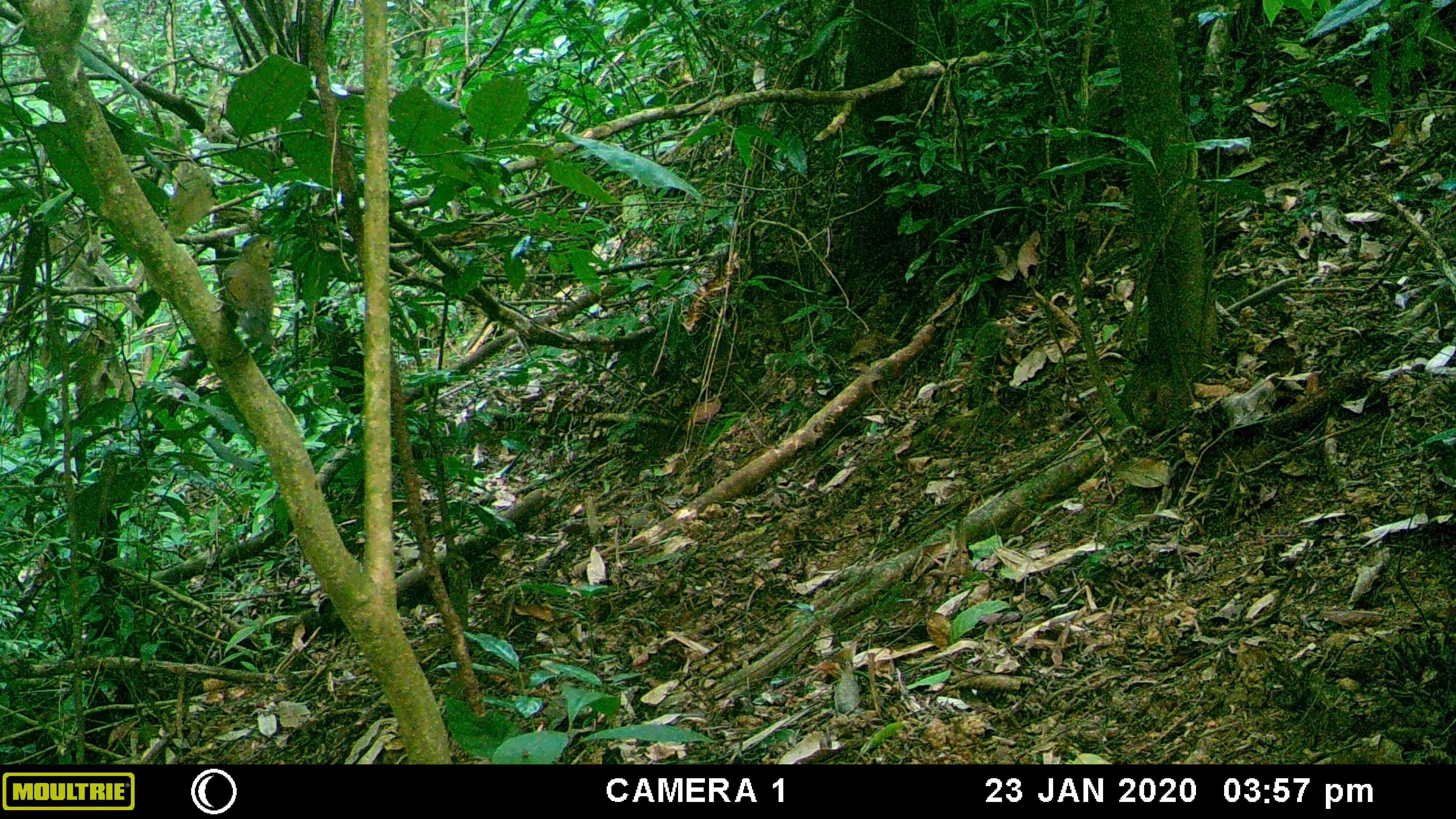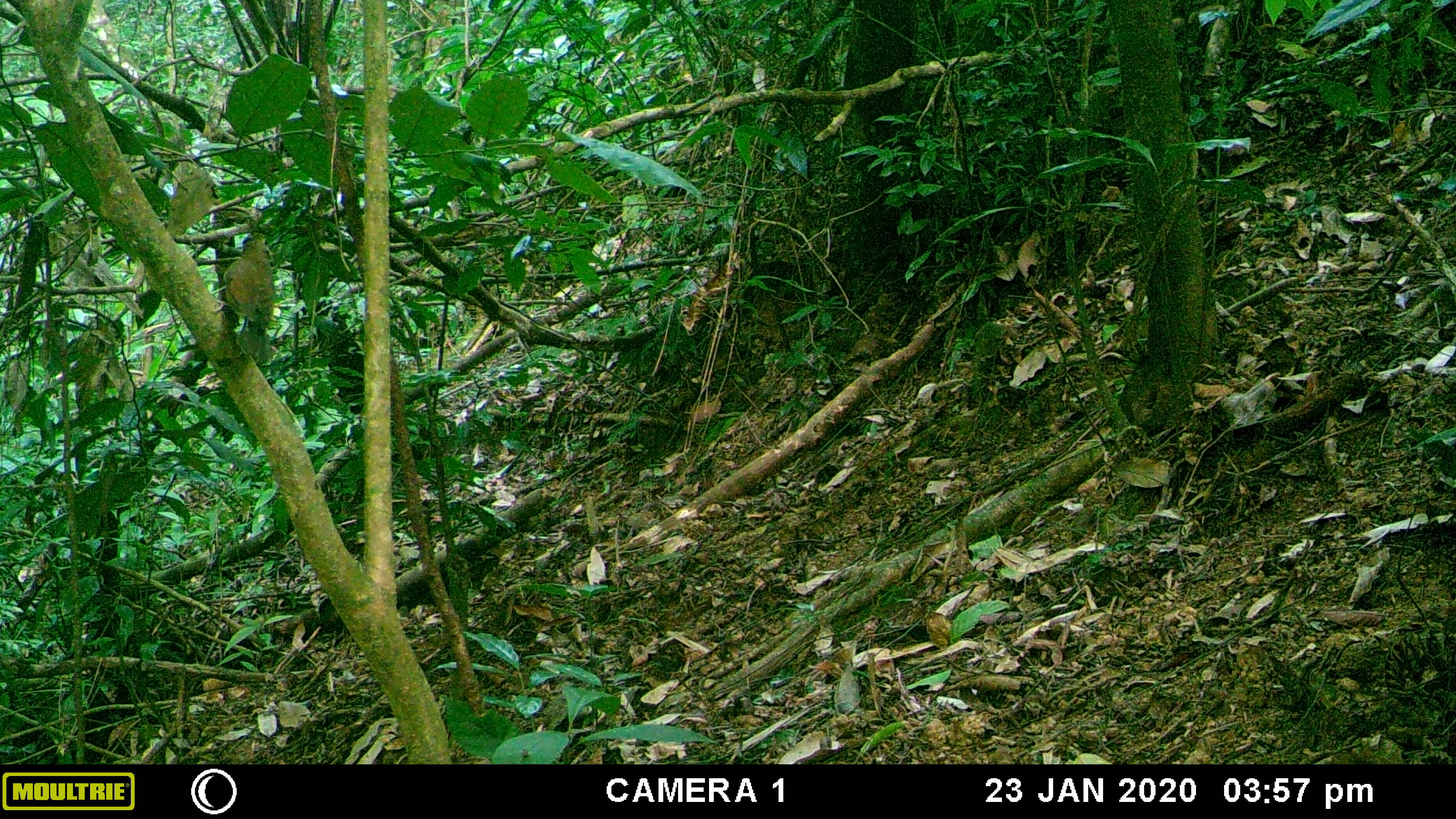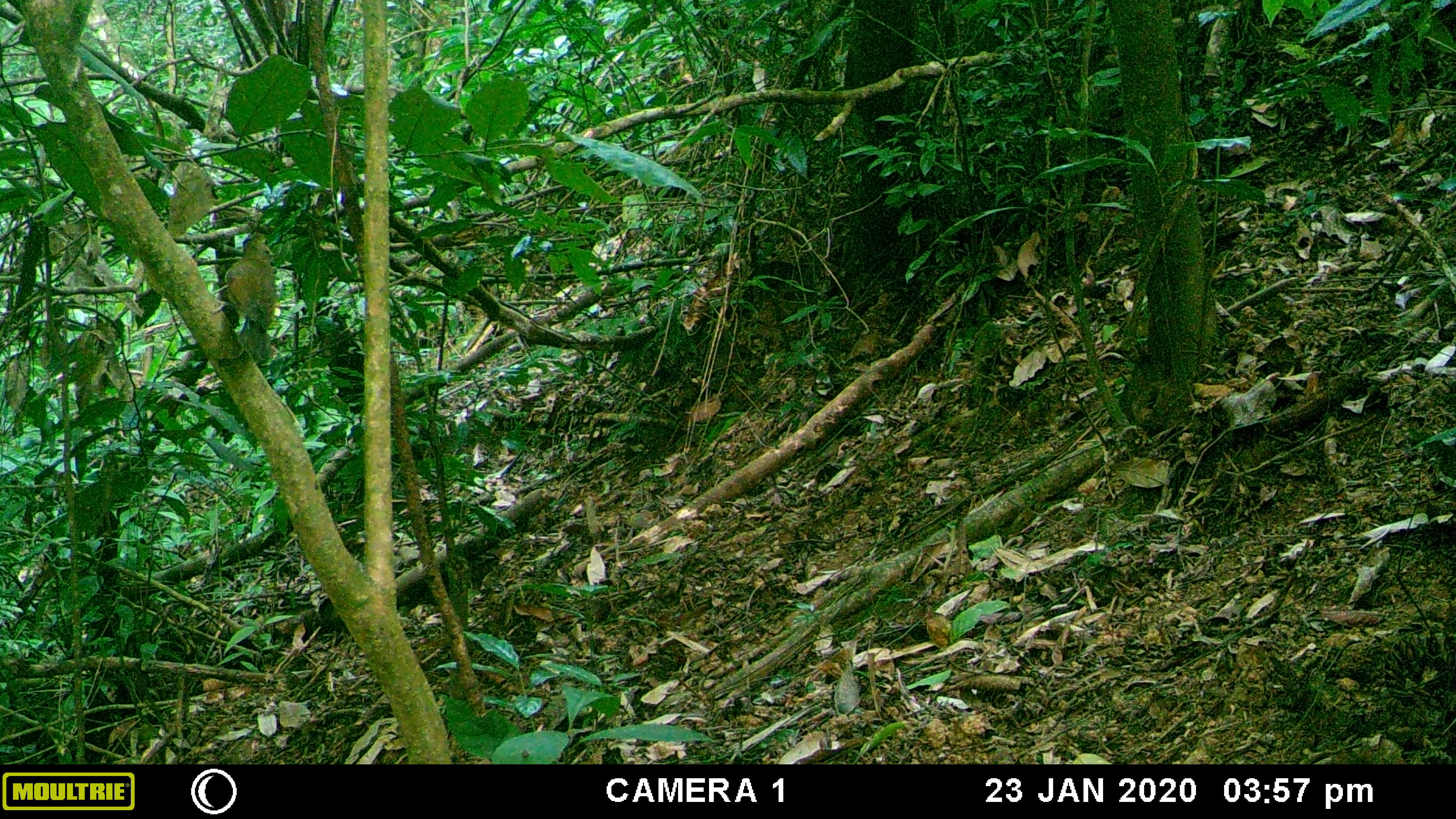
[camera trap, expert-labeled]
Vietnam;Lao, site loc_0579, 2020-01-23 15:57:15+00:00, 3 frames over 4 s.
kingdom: Animalia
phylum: Chordata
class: Aves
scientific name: Aves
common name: bird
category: unidentified bird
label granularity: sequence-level